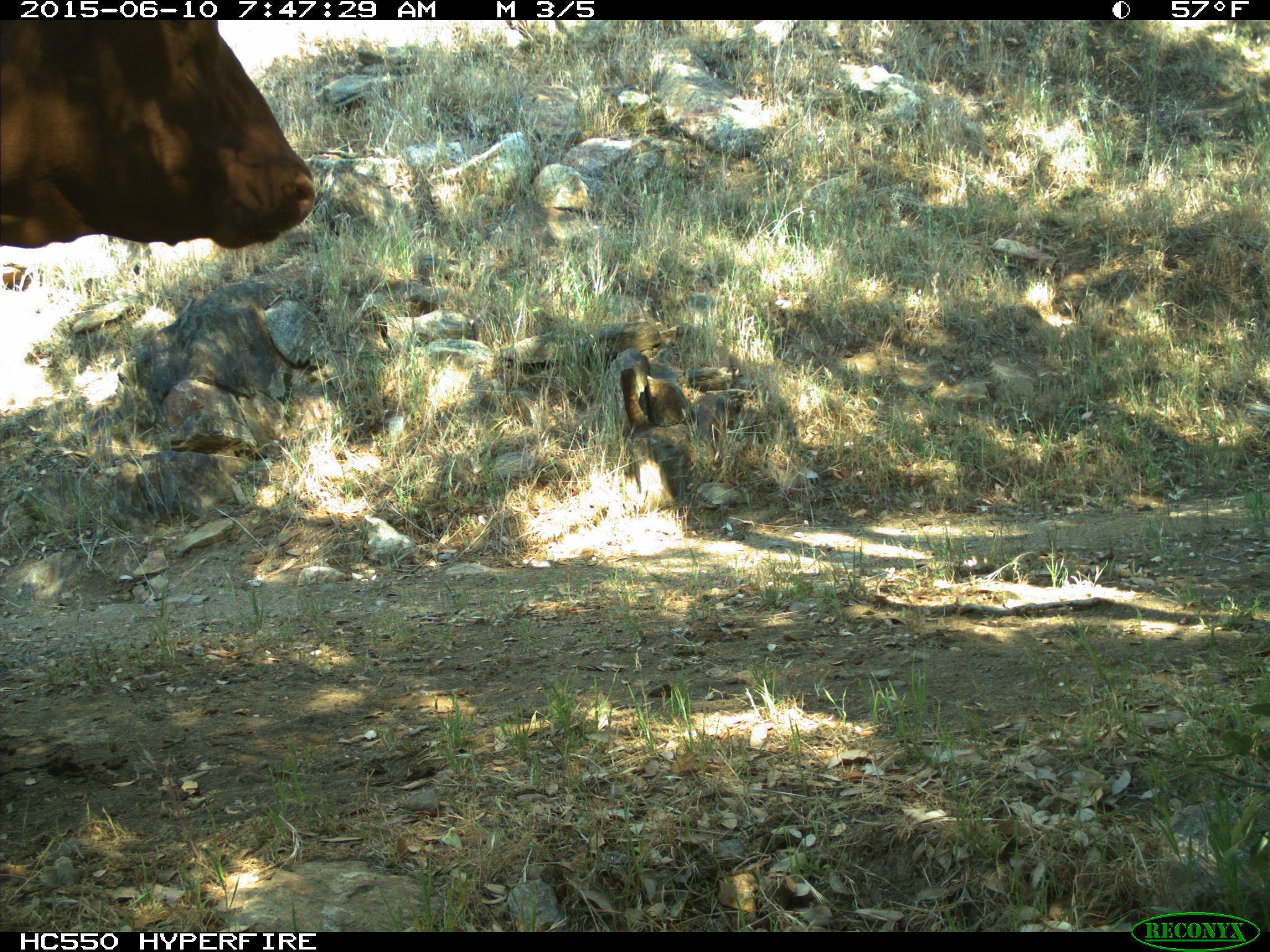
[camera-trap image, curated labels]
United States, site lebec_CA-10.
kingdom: Animalia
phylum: Chordata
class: Mammalia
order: Artiodactyla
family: Bovidae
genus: Bos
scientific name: Bos taurus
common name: domestic cow